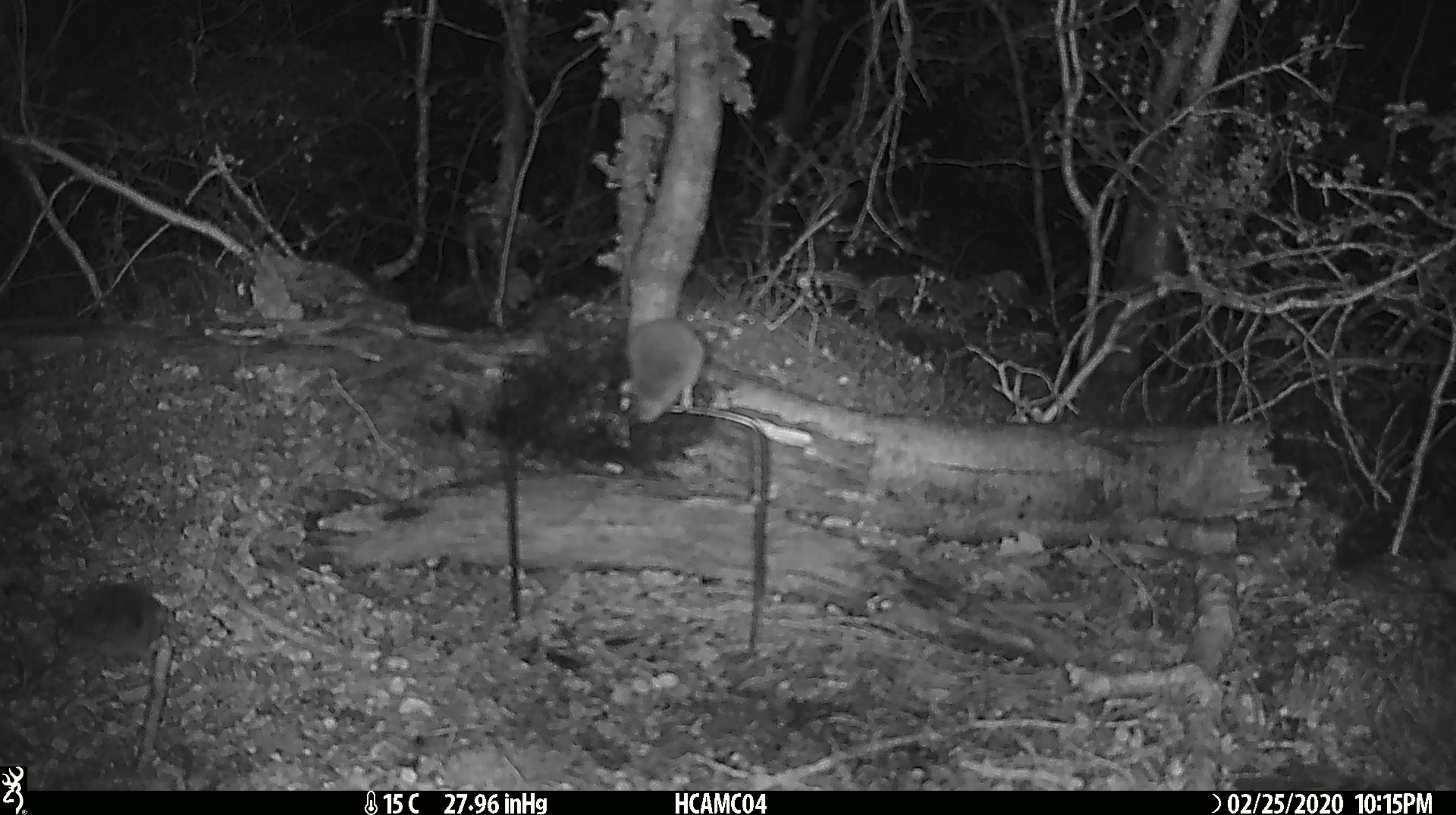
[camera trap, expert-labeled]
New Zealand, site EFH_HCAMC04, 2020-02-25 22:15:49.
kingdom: Animalia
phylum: Chordata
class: Mammalia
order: Rodentia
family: Muridae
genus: Mus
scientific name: Mus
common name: mouse